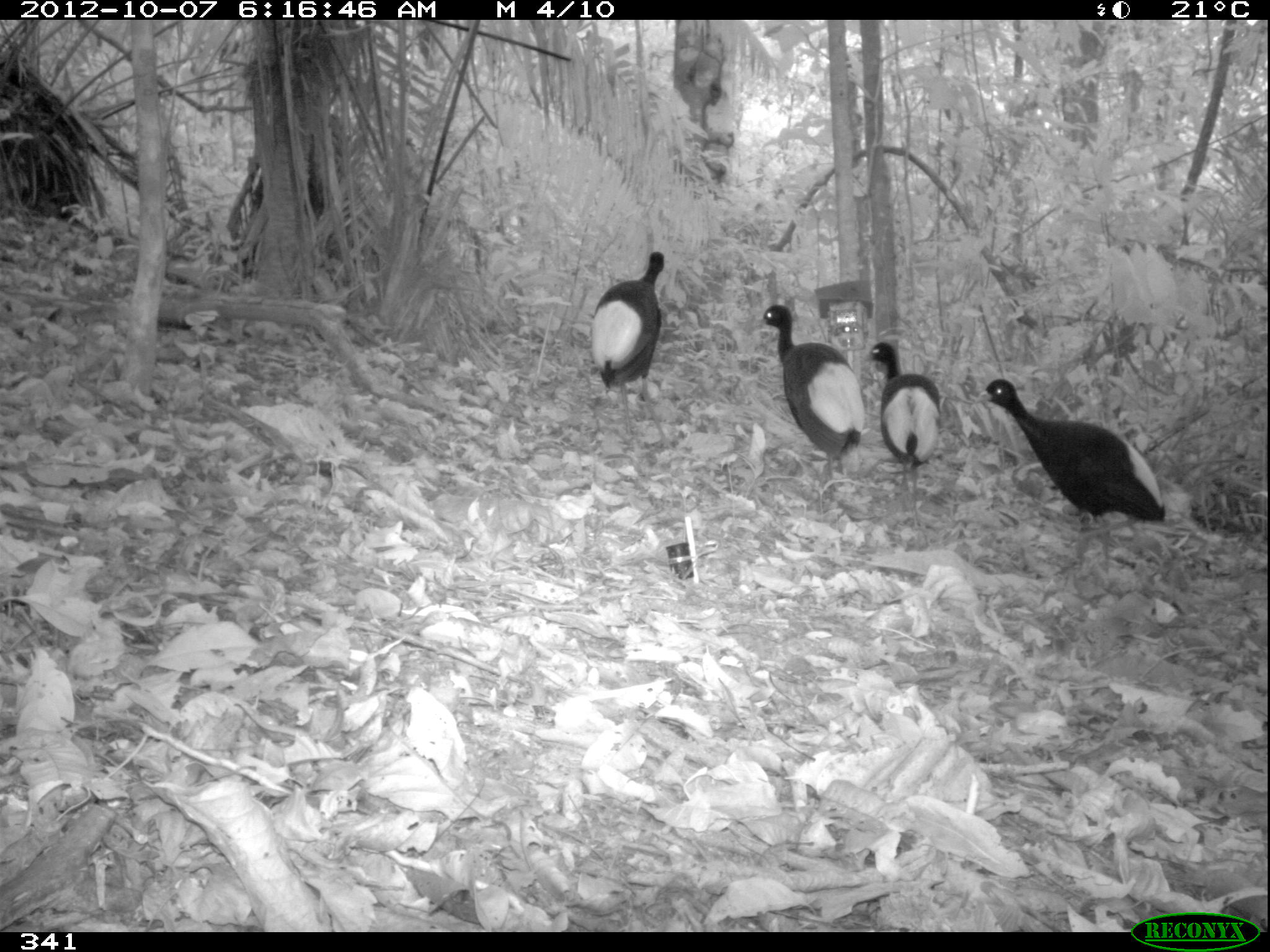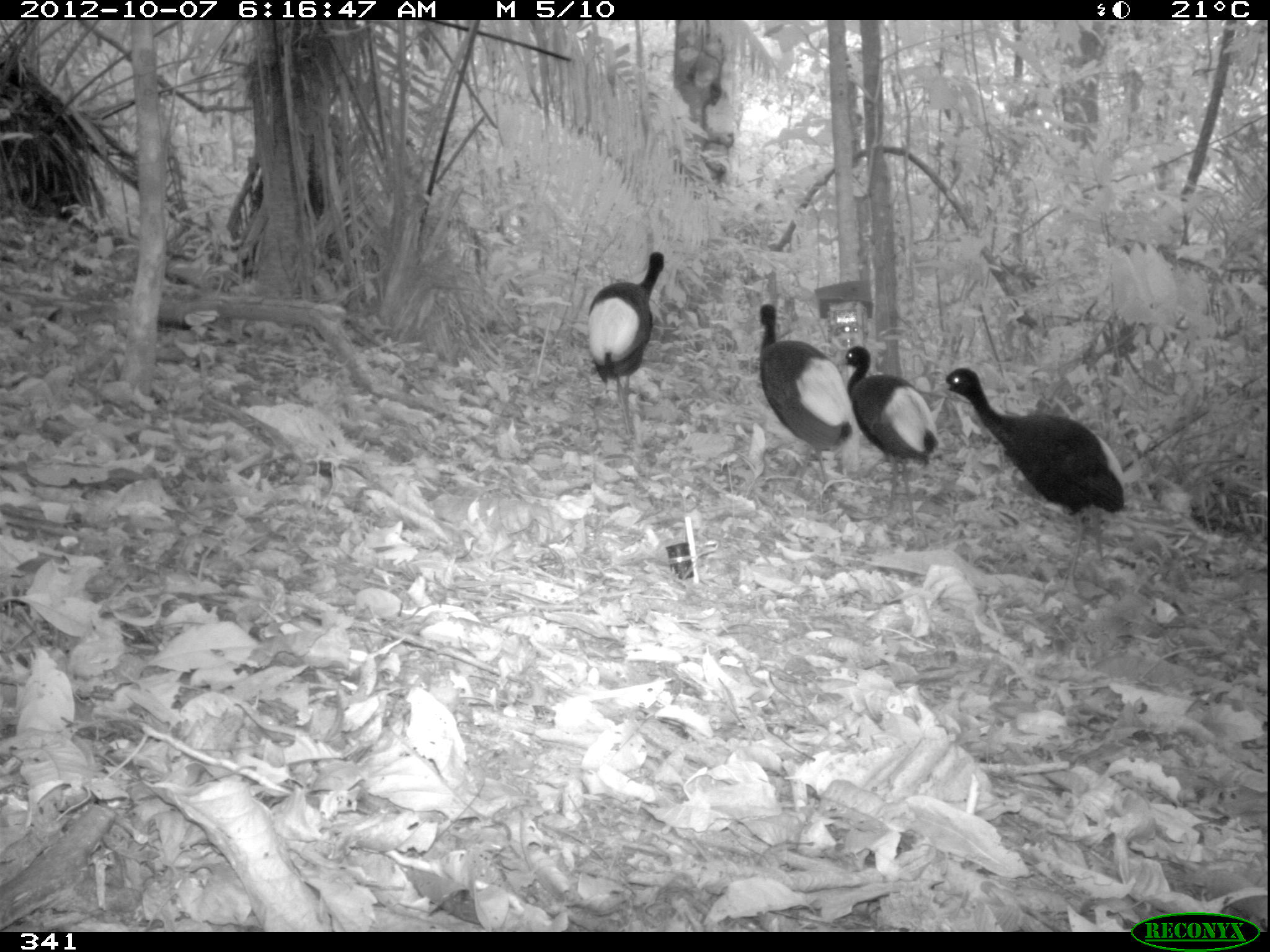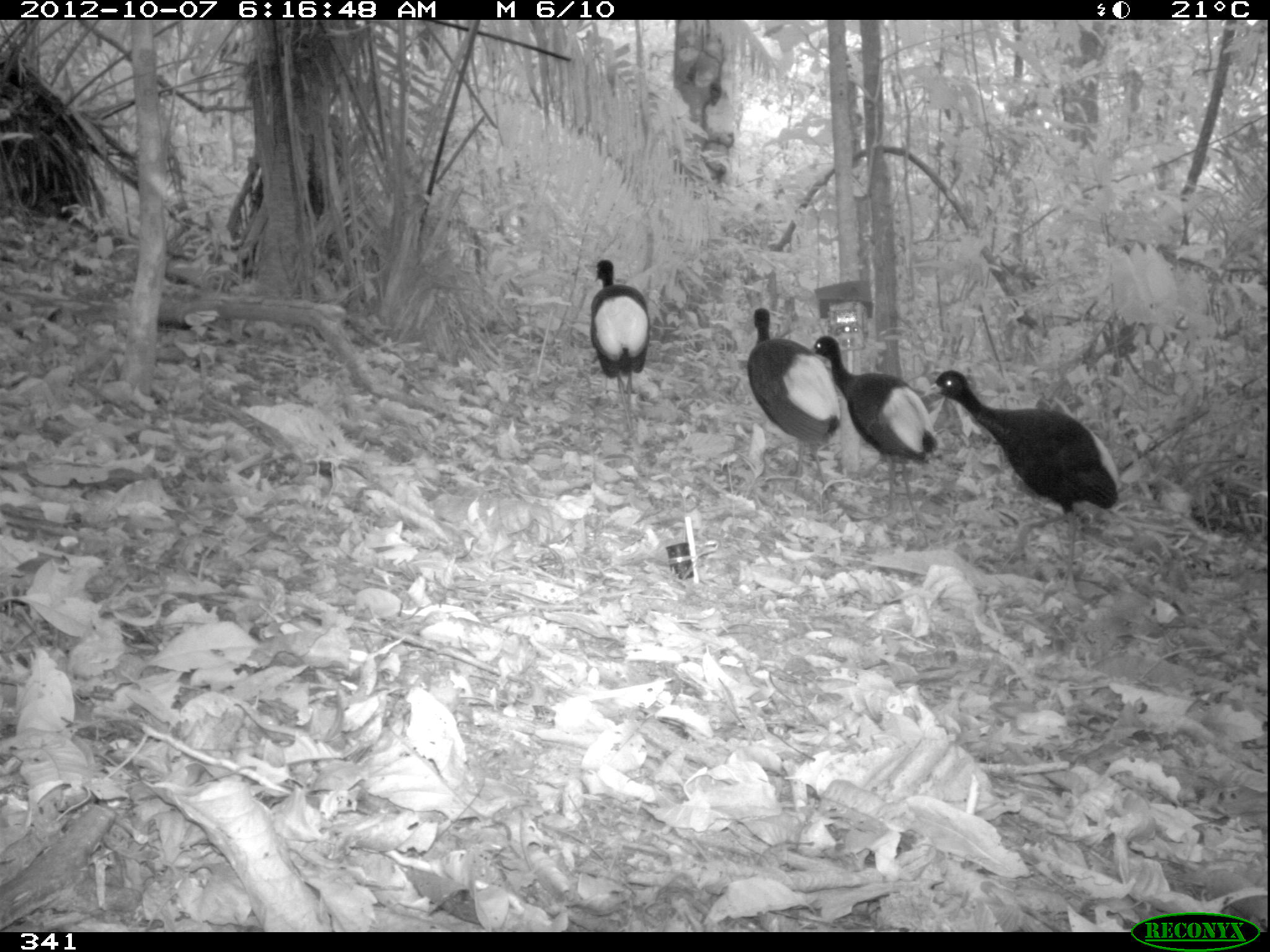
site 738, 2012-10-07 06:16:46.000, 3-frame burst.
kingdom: Animalia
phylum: Chordata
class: Aves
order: Gruiformes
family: Psophiidae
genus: Psophia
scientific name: Psophia leucoptera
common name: pale-winged trumpeter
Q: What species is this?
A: Psophia leucoptera (pale-winged trumpeter).